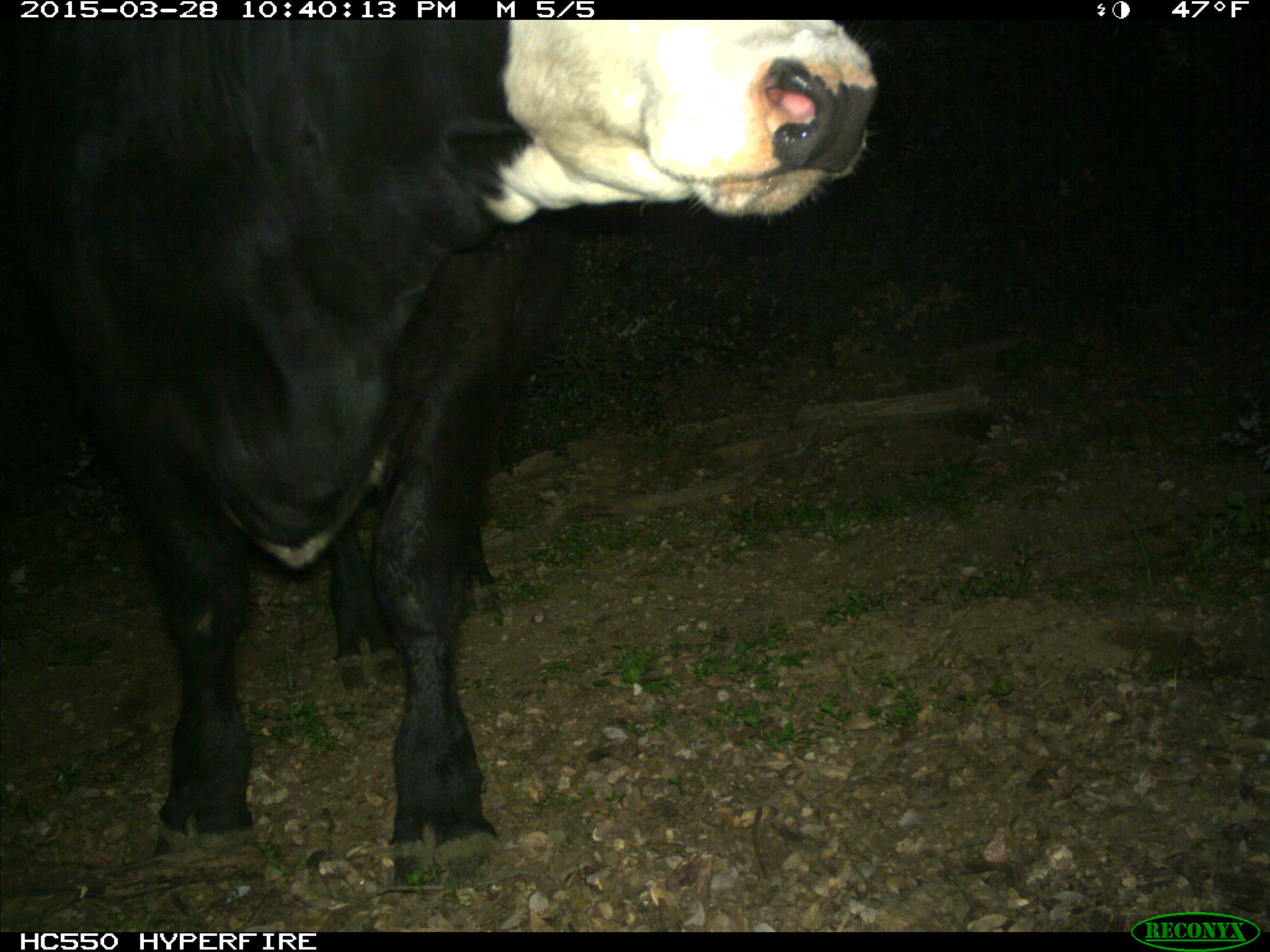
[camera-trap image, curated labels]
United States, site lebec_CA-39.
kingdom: Animalia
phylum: Chordata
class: Mammalia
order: Artiodactyla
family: Bovidae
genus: Bos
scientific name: Bos taurus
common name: domestic cow